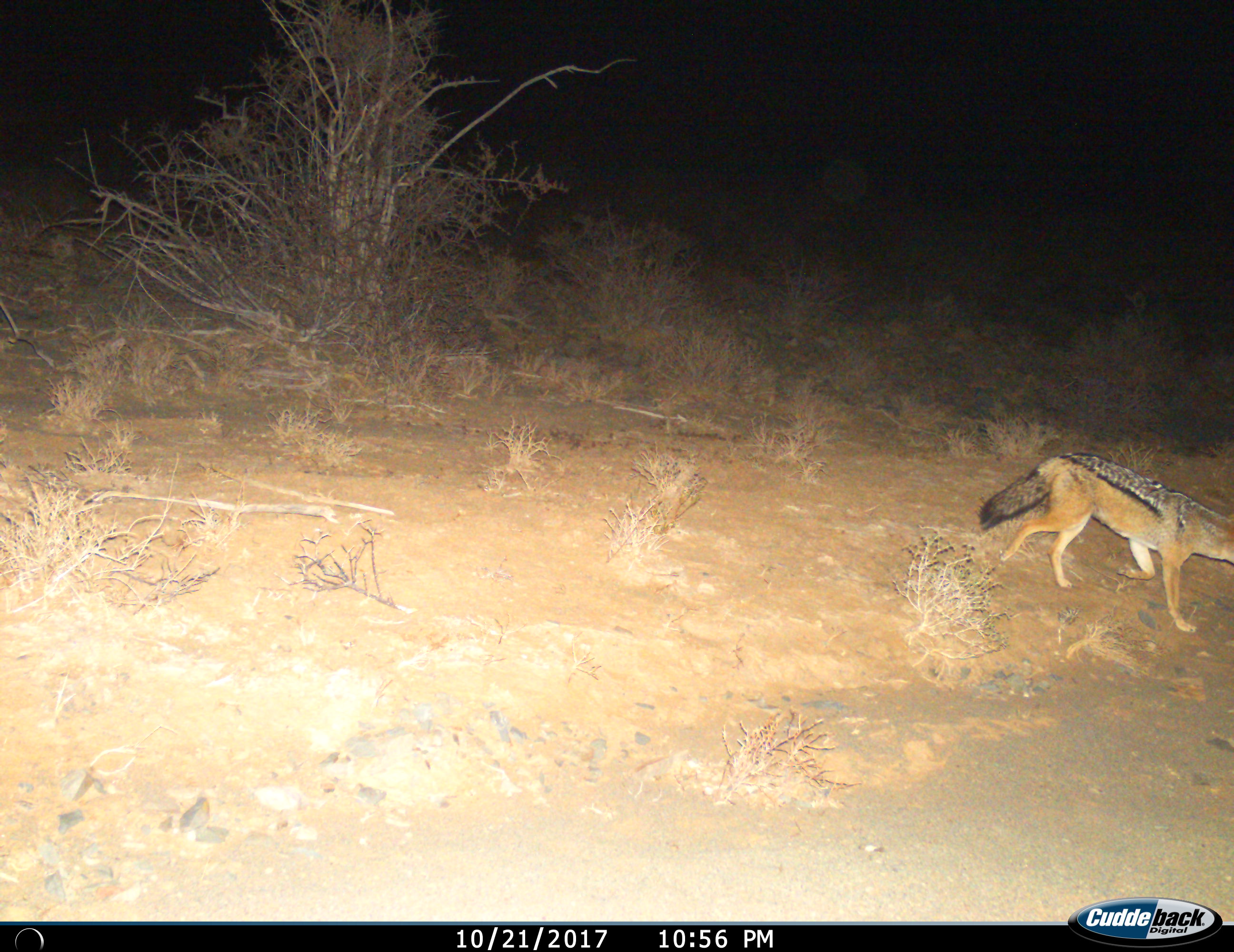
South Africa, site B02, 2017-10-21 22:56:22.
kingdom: Animalia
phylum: Chordata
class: Mammalia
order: Carnivora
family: Canidae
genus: Lupulella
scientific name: Lupulella mesomelas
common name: black-backed jackal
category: jackalblackbacked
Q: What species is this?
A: Jackalblackbacked (black-backed jackal) (Lupulella mesomelas).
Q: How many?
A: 1.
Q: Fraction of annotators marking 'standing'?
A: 0%.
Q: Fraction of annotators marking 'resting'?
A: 0%.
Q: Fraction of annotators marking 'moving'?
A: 100%.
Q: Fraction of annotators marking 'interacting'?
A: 0%.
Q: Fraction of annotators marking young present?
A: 0%.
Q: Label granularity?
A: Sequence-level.